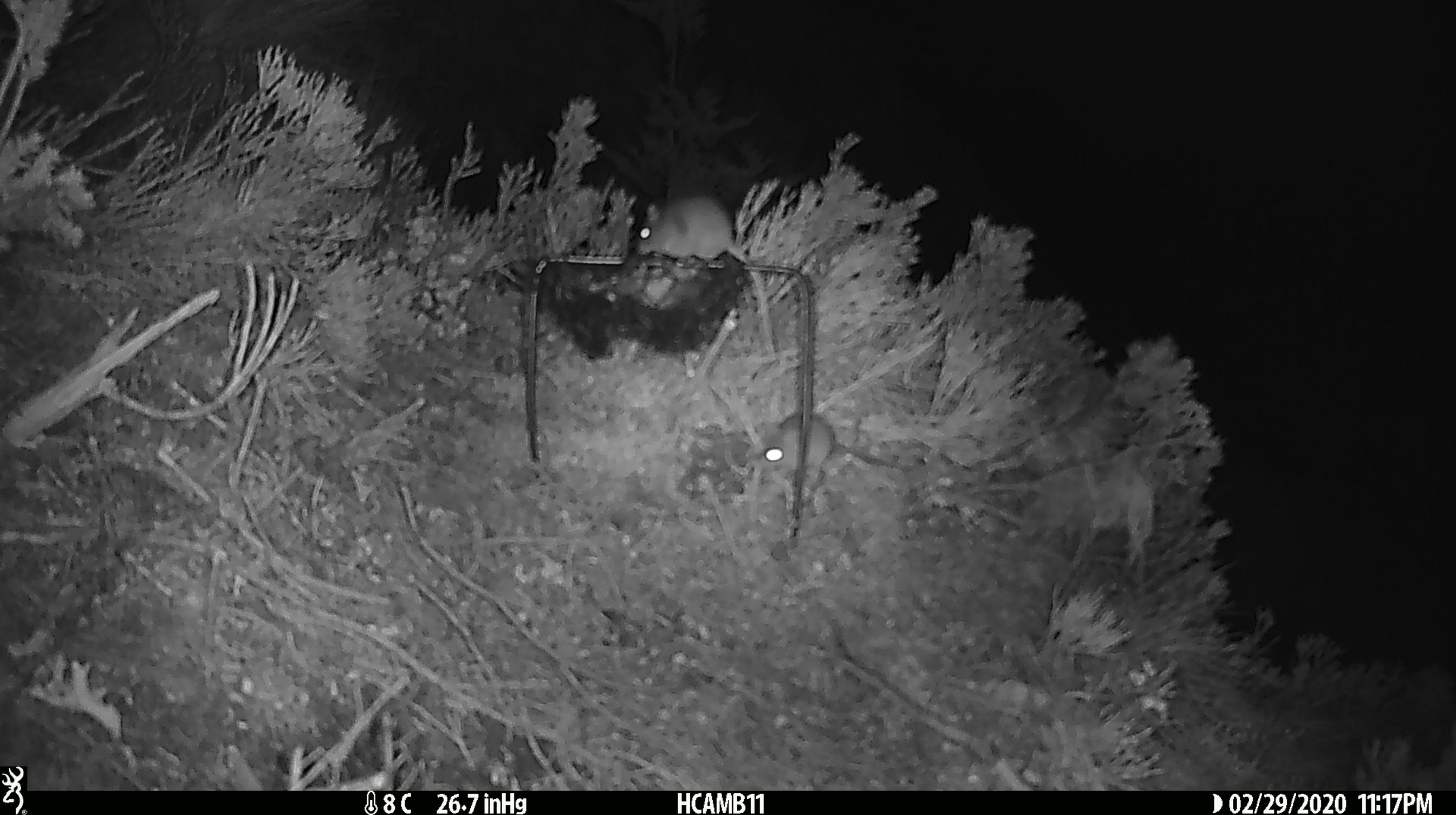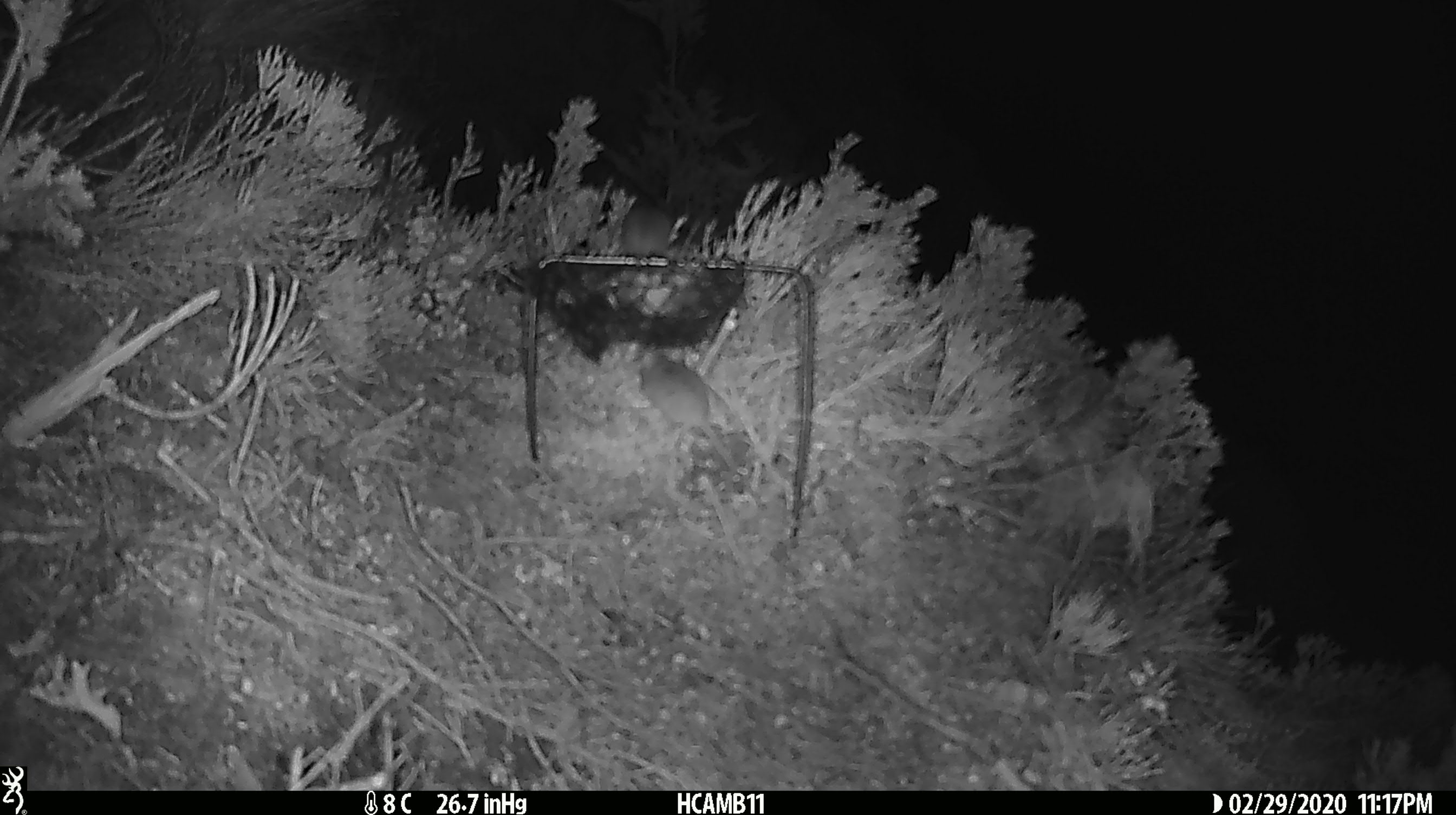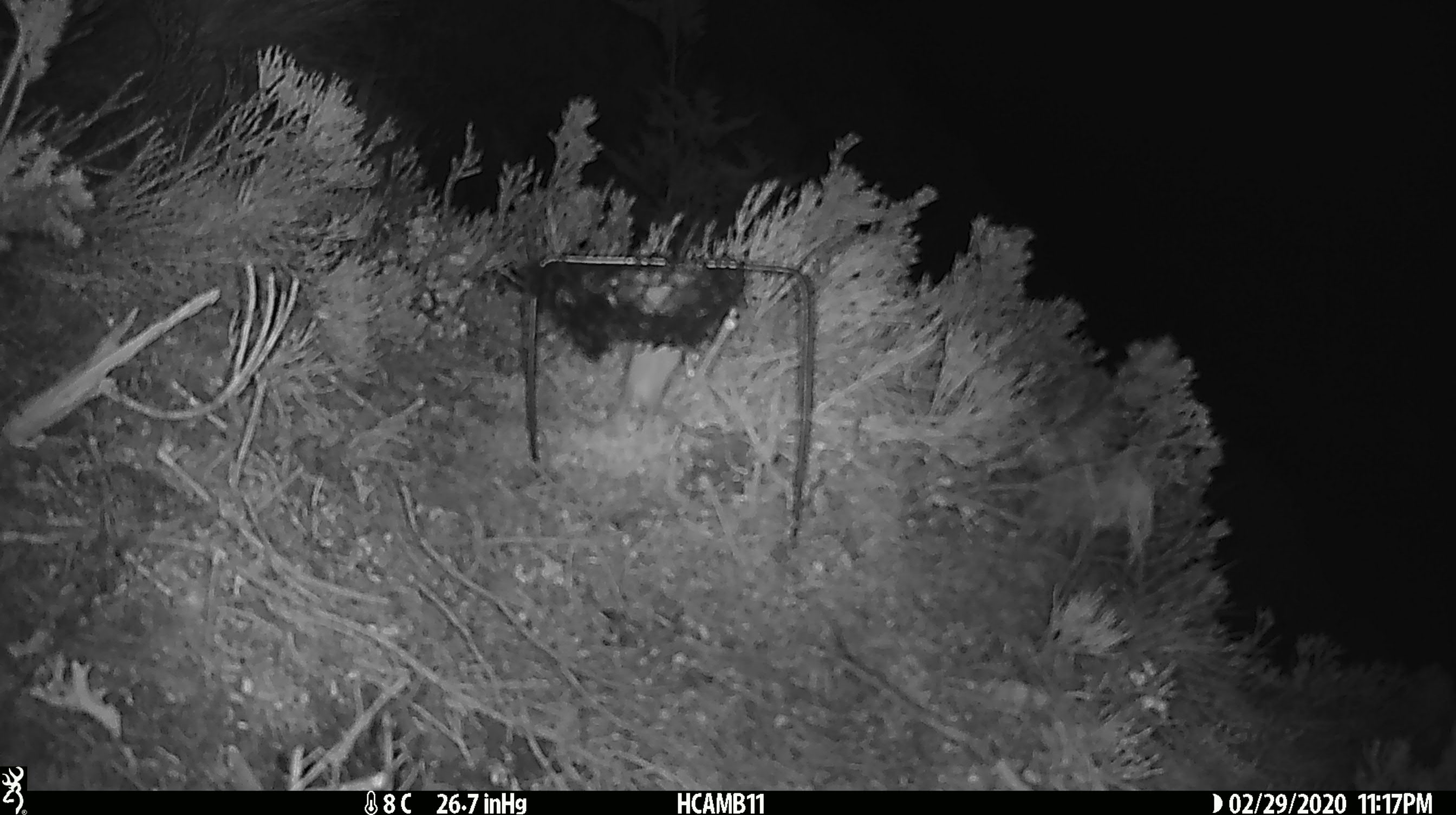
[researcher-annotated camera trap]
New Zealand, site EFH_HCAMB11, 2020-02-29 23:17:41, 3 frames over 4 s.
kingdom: Animalia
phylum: Chordata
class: Mammalia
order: Rodentia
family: Muridae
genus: Mus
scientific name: Mus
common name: mouse